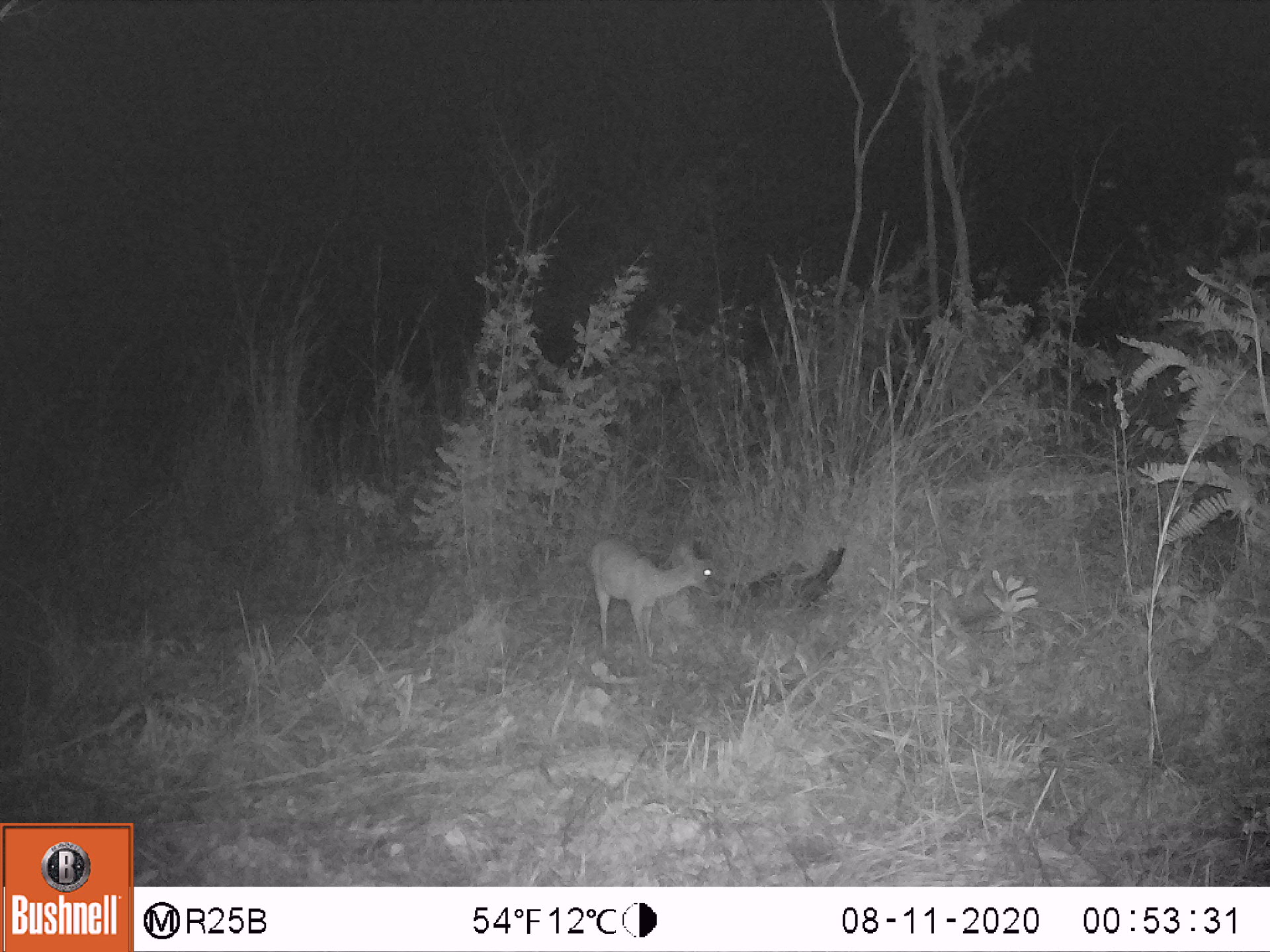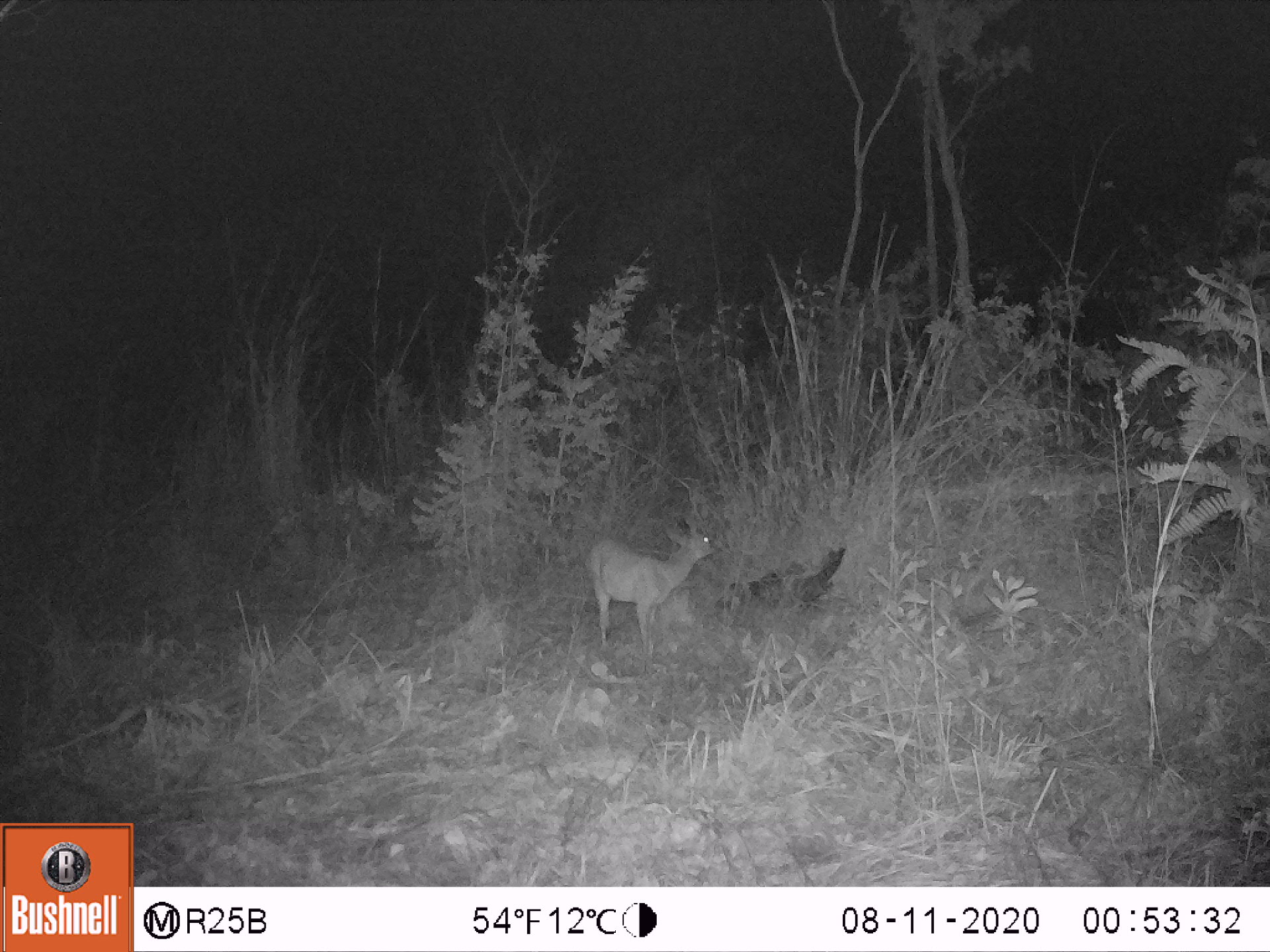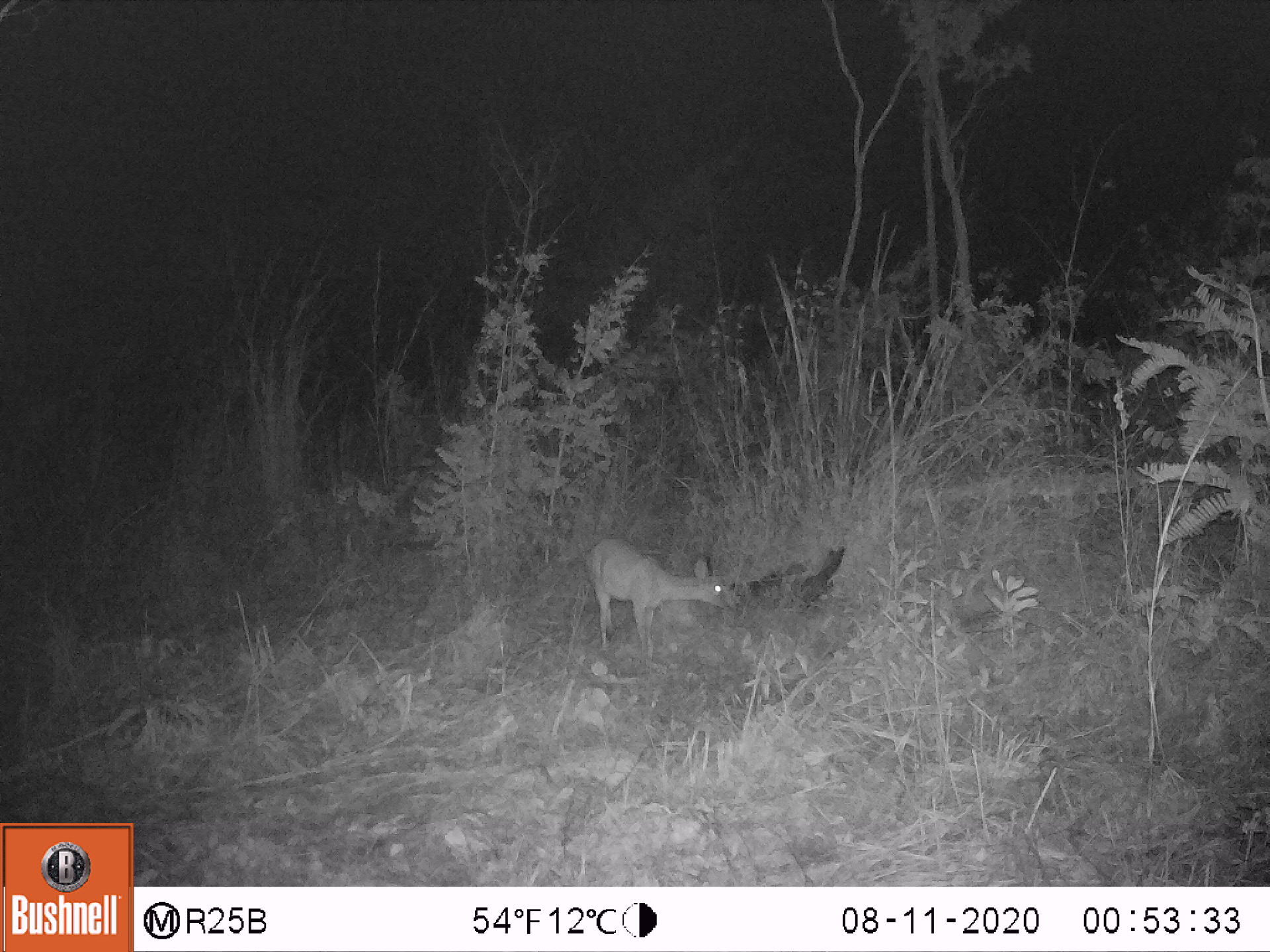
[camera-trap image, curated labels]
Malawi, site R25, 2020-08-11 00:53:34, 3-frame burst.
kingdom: Animalia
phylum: Chordata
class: Mammalia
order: Artiodactyla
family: Bovidae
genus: Sylvicapra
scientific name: Sylvicapra grimmia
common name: common duiker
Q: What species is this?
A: Common duiker (Sylvicapra grimmia).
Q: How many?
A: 1.